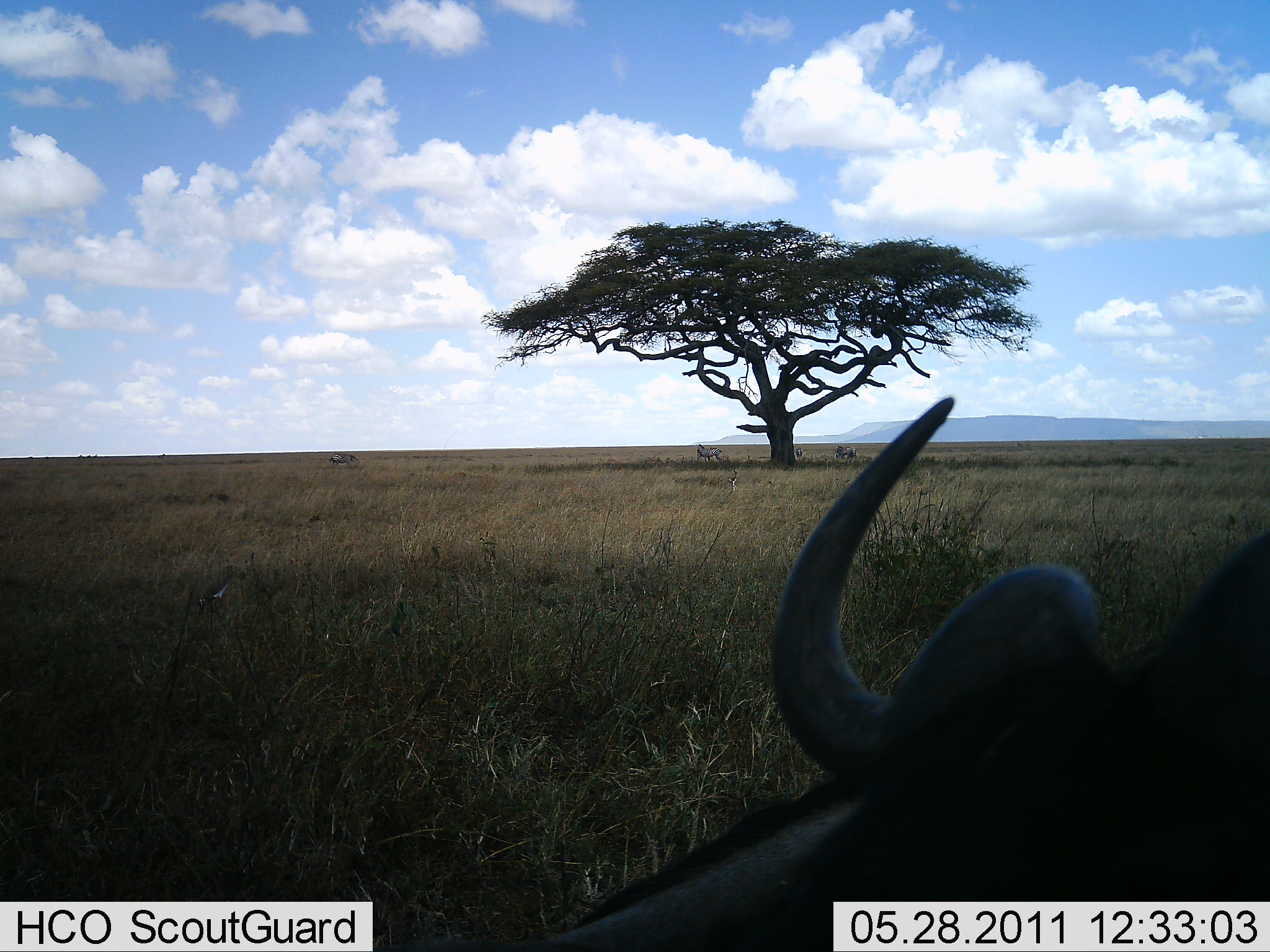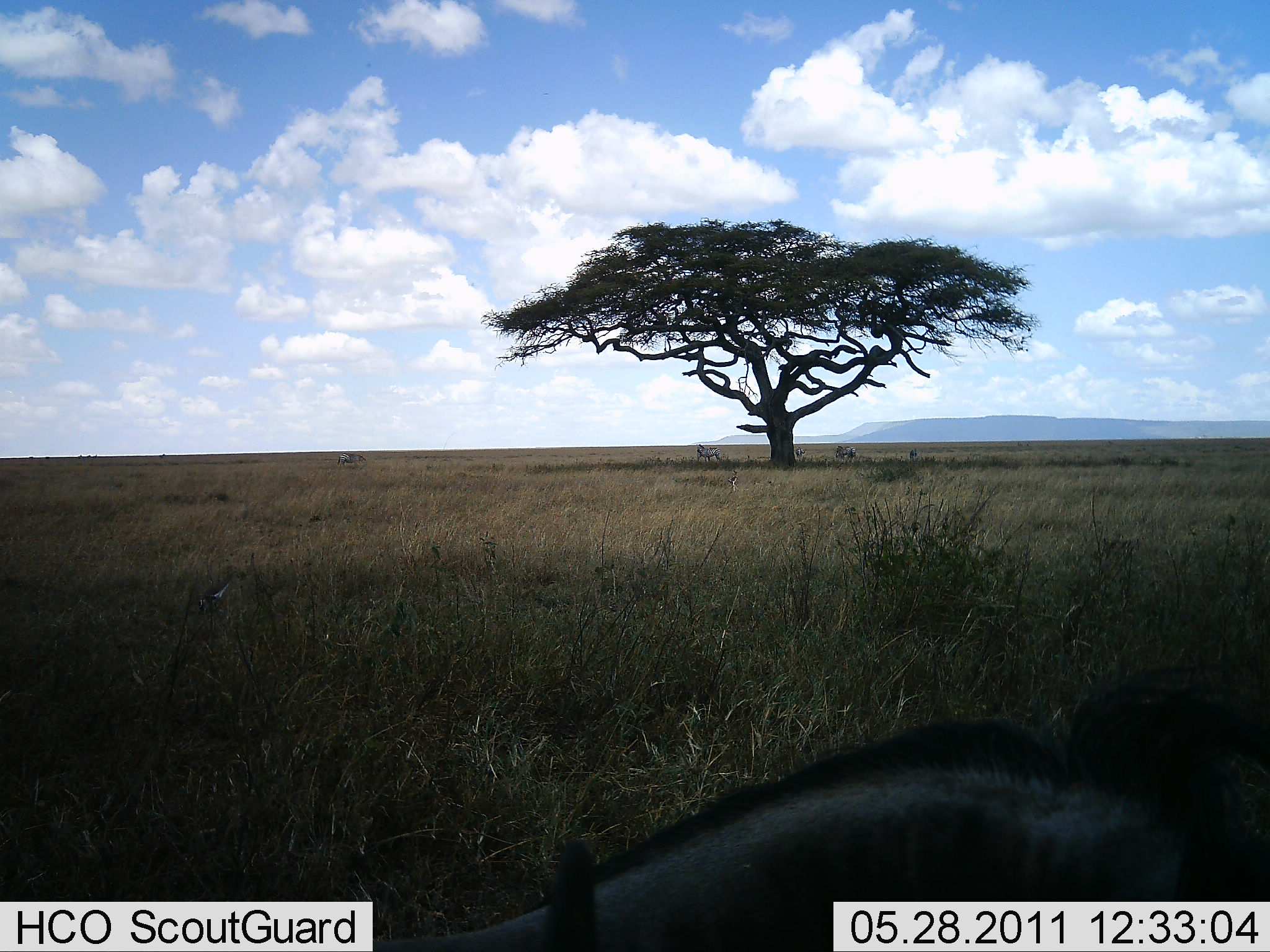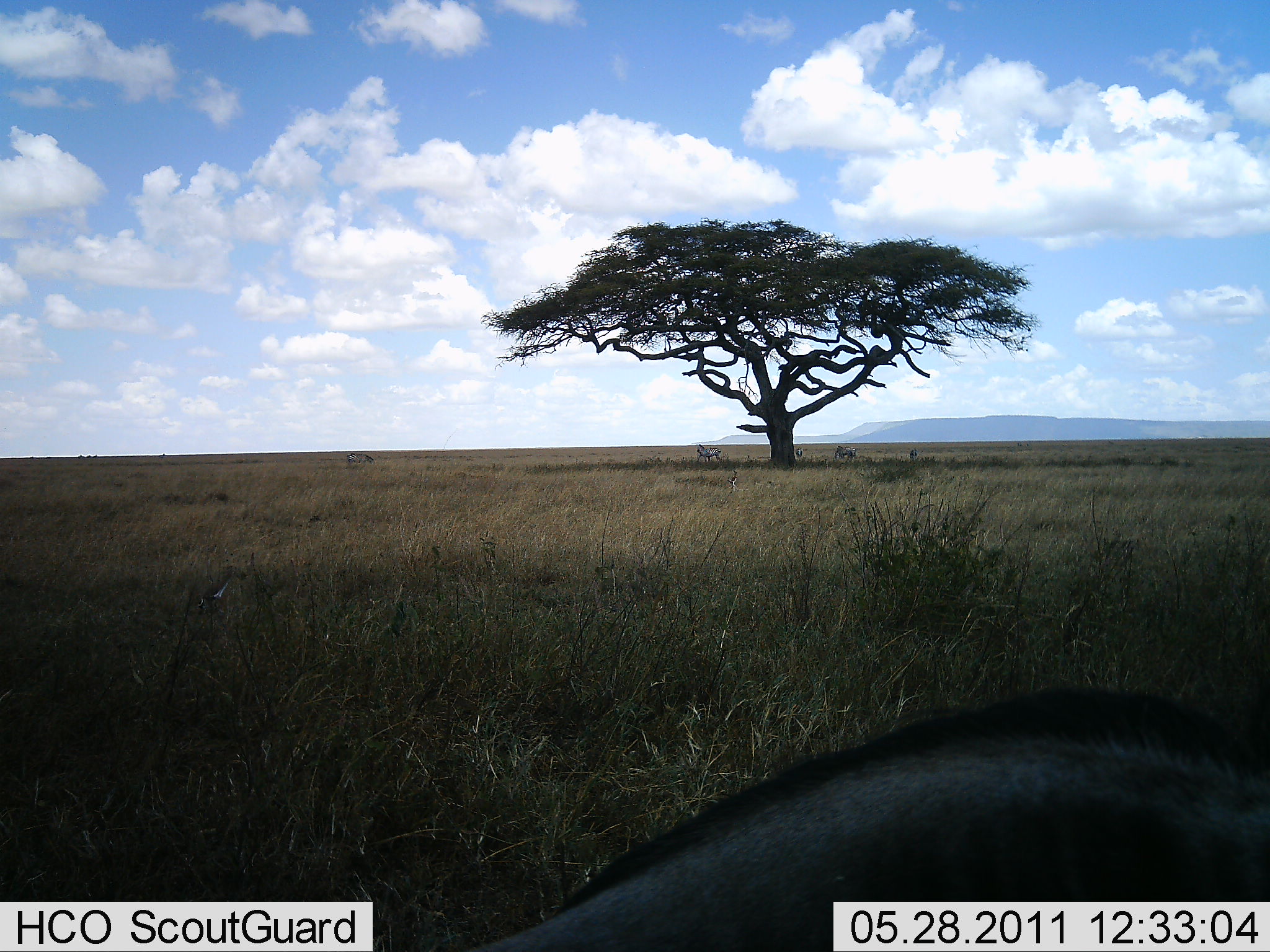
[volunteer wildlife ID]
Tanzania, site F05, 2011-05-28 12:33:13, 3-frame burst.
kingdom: Animalia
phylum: Chordata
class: Mammalia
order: Artiodactyla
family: Bovidae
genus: Connochaetes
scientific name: Connochaetes taurinus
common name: blue wildebeest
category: wildebeest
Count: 1.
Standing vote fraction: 54%.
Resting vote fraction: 23%.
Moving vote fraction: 31%.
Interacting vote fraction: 0%.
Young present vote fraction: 0%.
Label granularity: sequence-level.